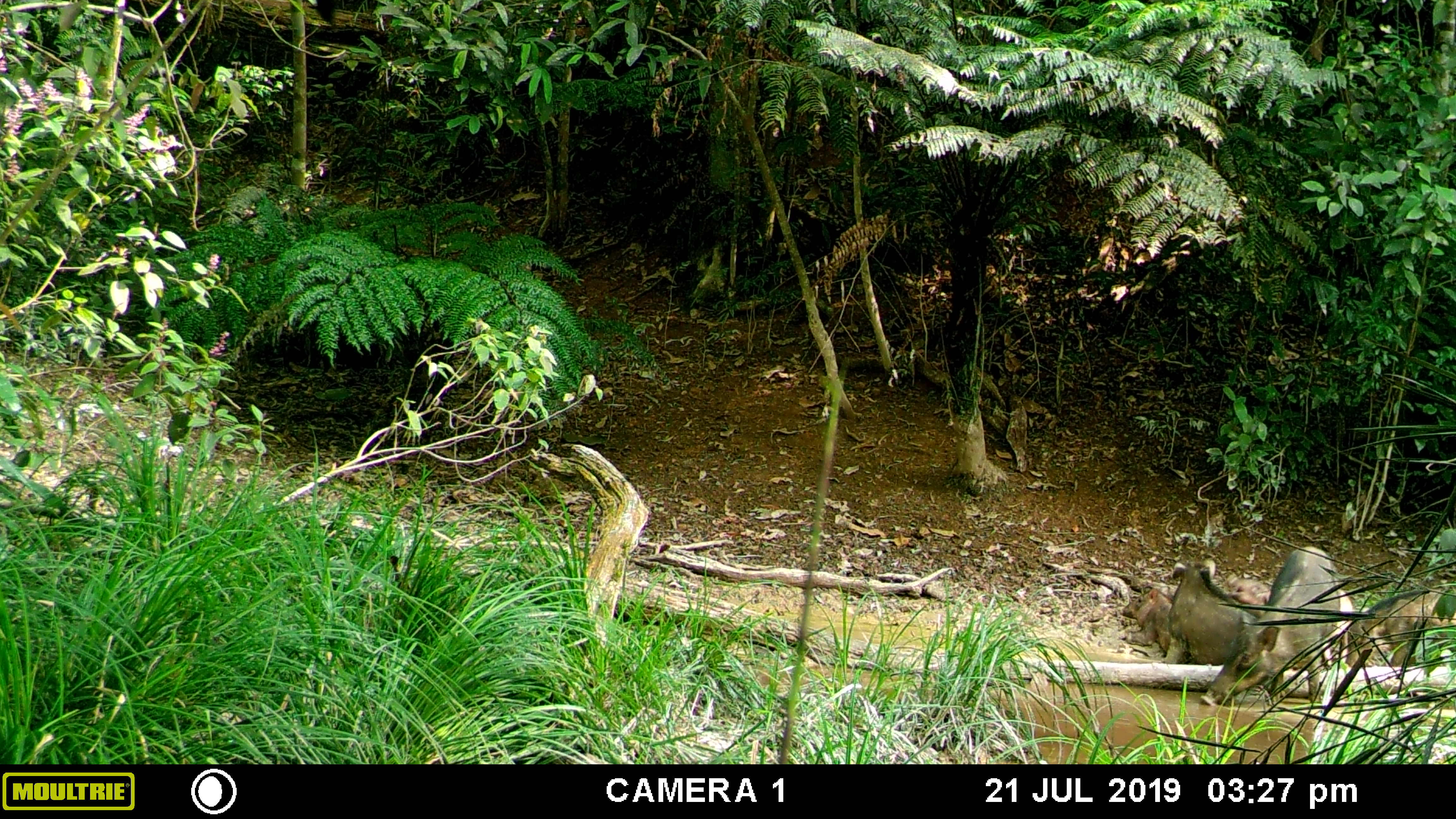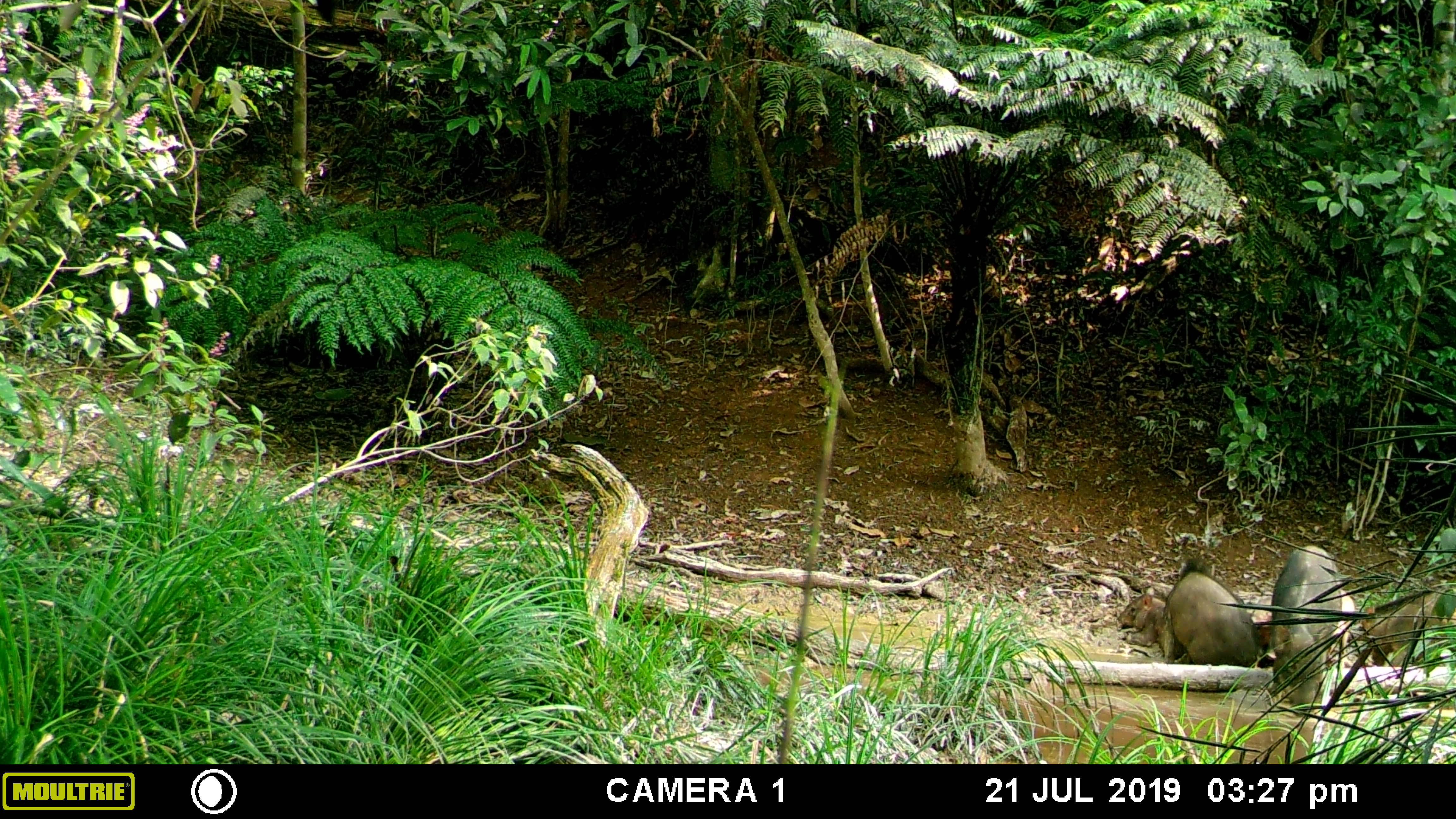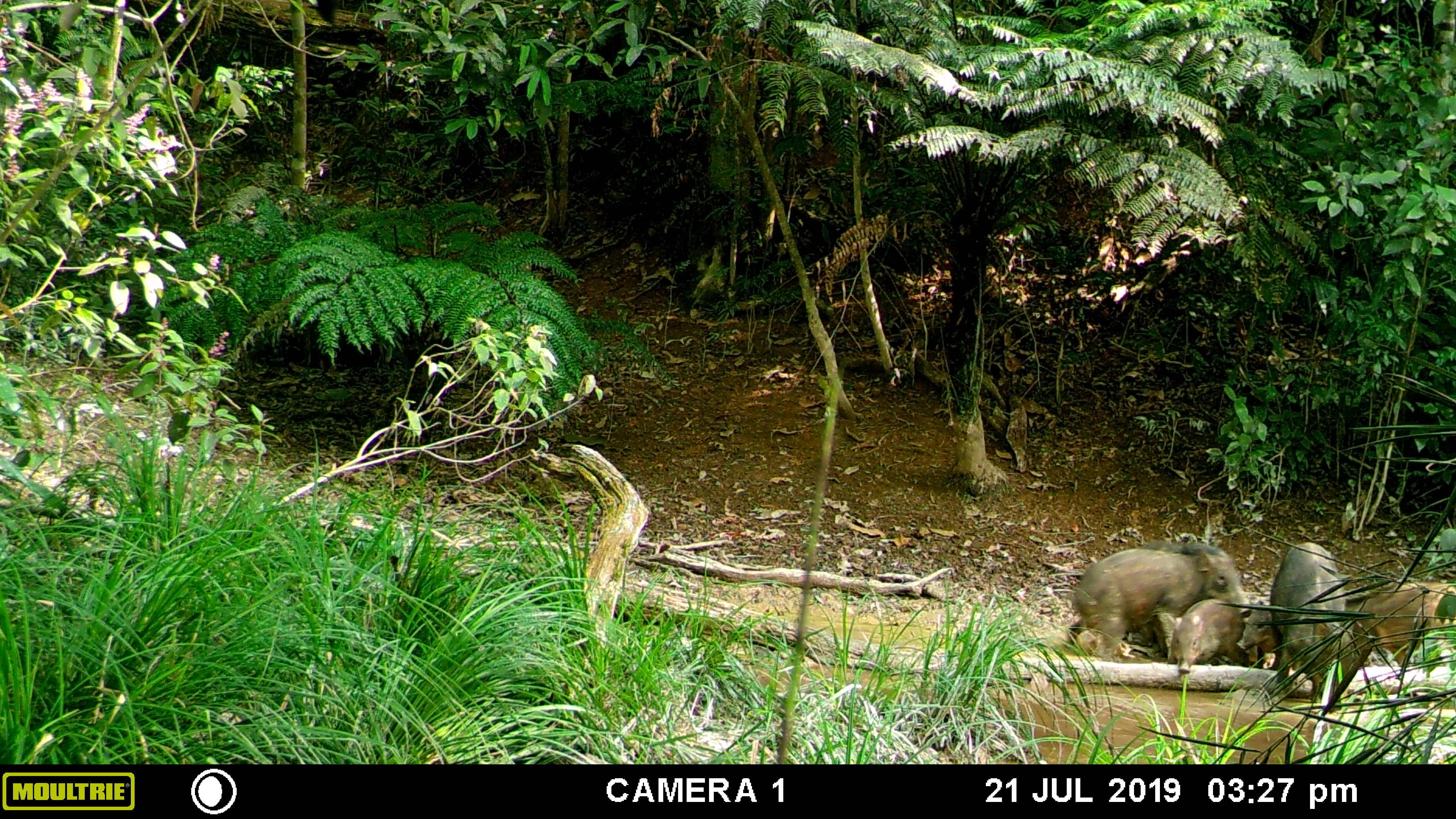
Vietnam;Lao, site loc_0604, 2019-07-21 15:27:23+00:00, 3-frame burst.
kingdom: Animalia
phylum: Chordata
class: Mammalia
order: Artiodactyla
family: Suidae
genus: Sus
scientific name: Sus scrofa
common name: eurasian wild pig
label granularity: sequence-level